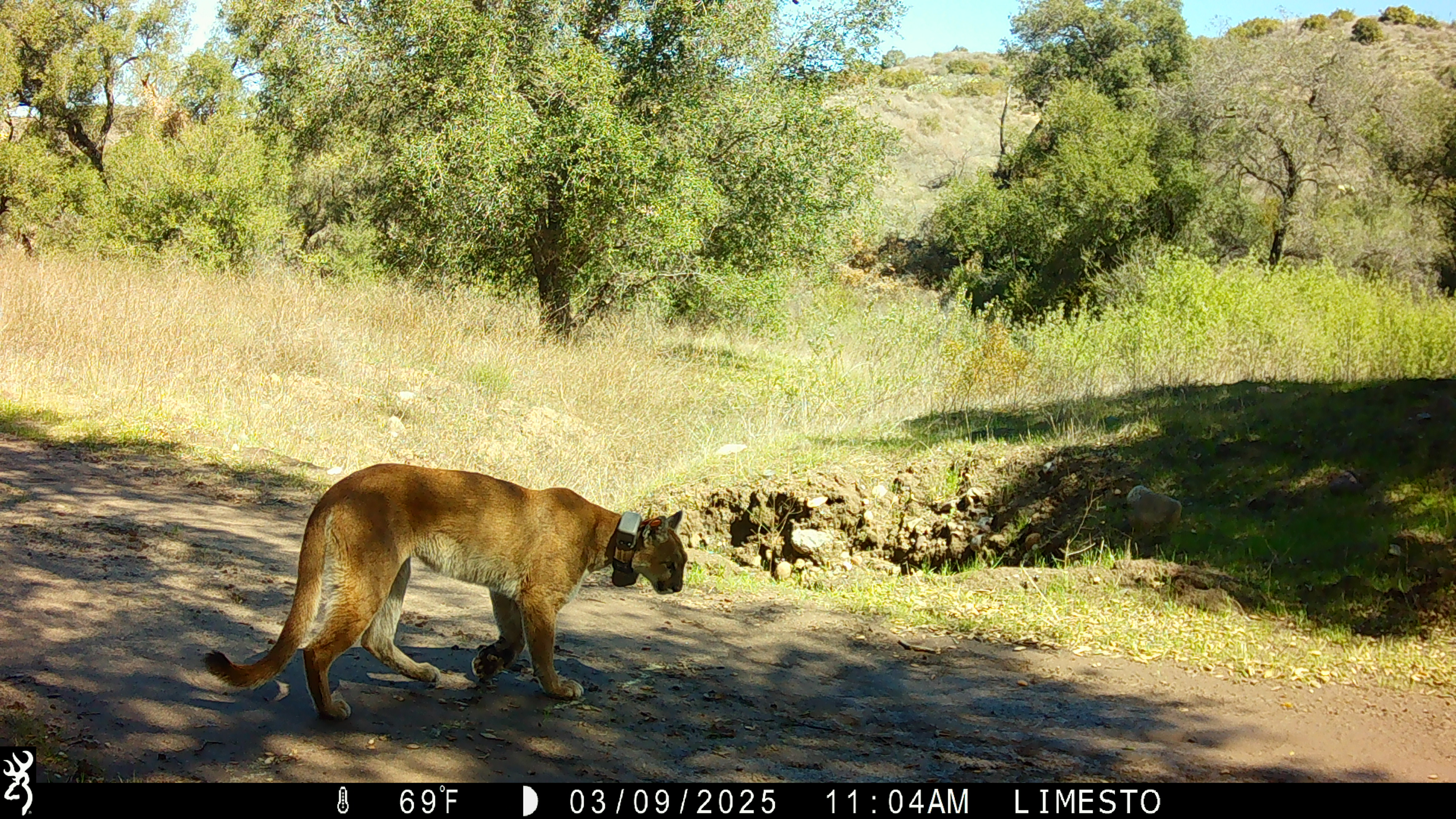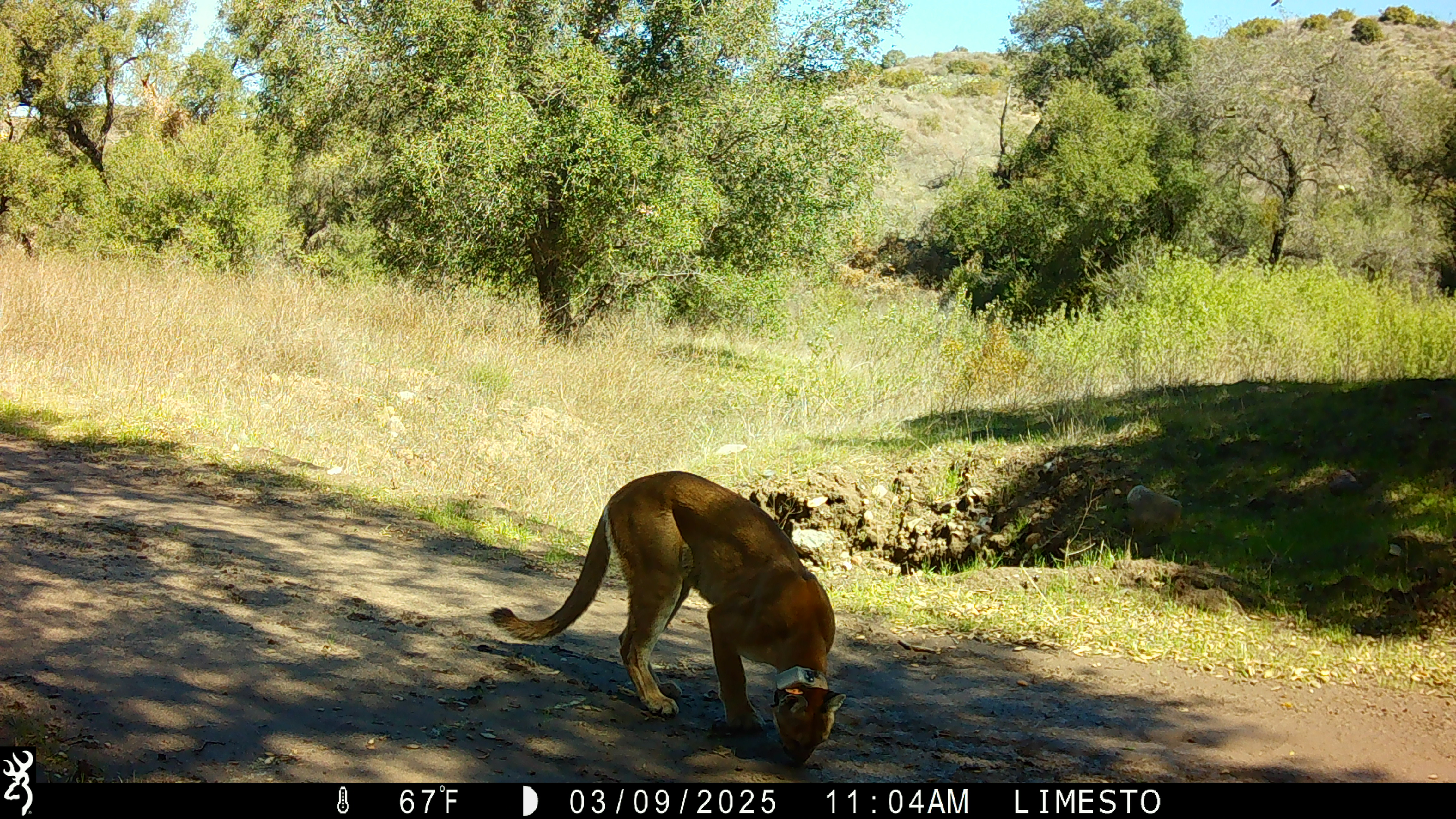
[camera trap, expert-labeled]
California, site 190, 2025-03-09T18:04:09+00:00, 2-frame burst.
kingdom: Animalia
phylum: Chordata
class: Mammalia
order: Carnivora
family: Felidae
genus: Puma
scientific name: Puma concolor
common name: puma